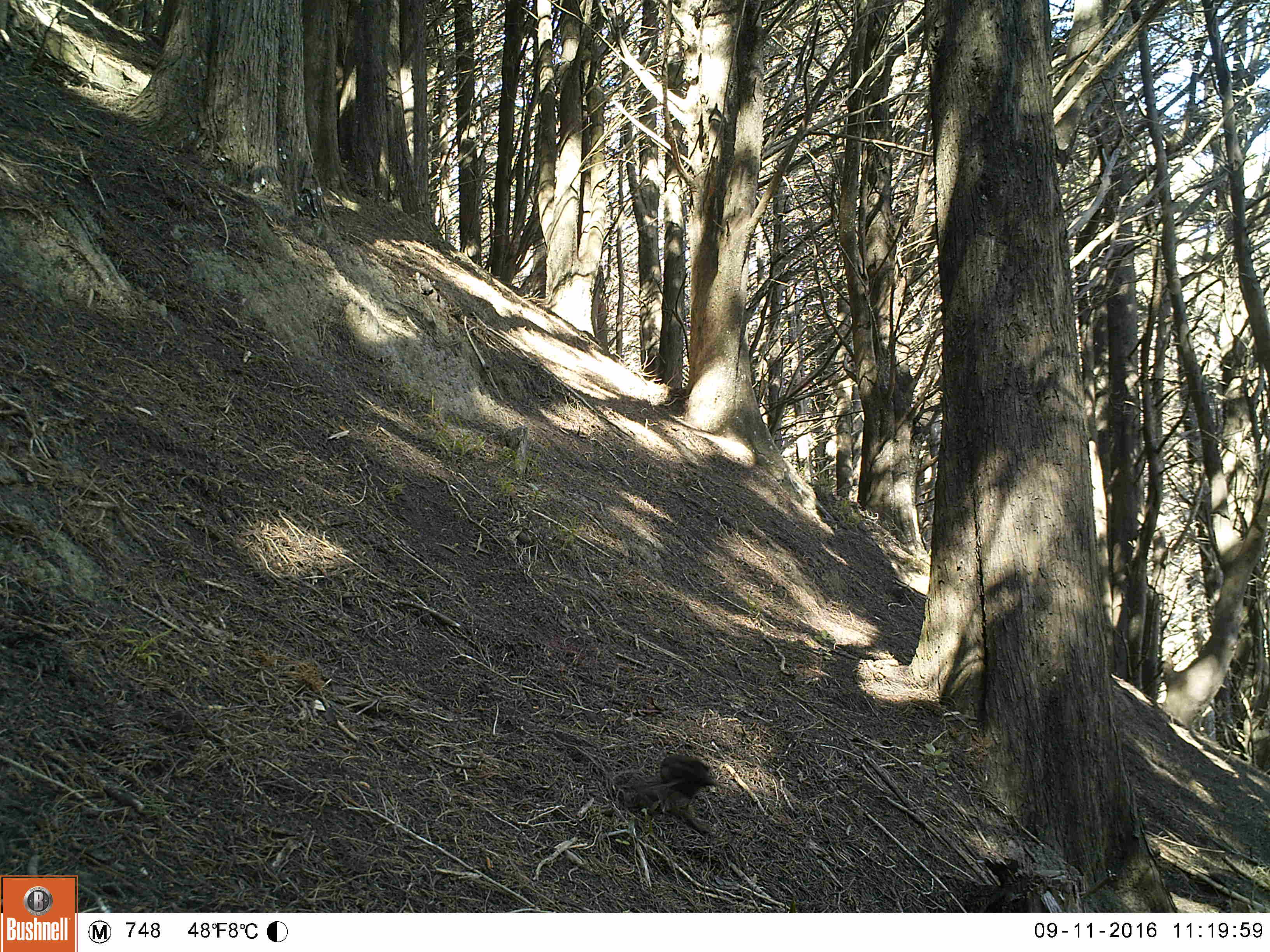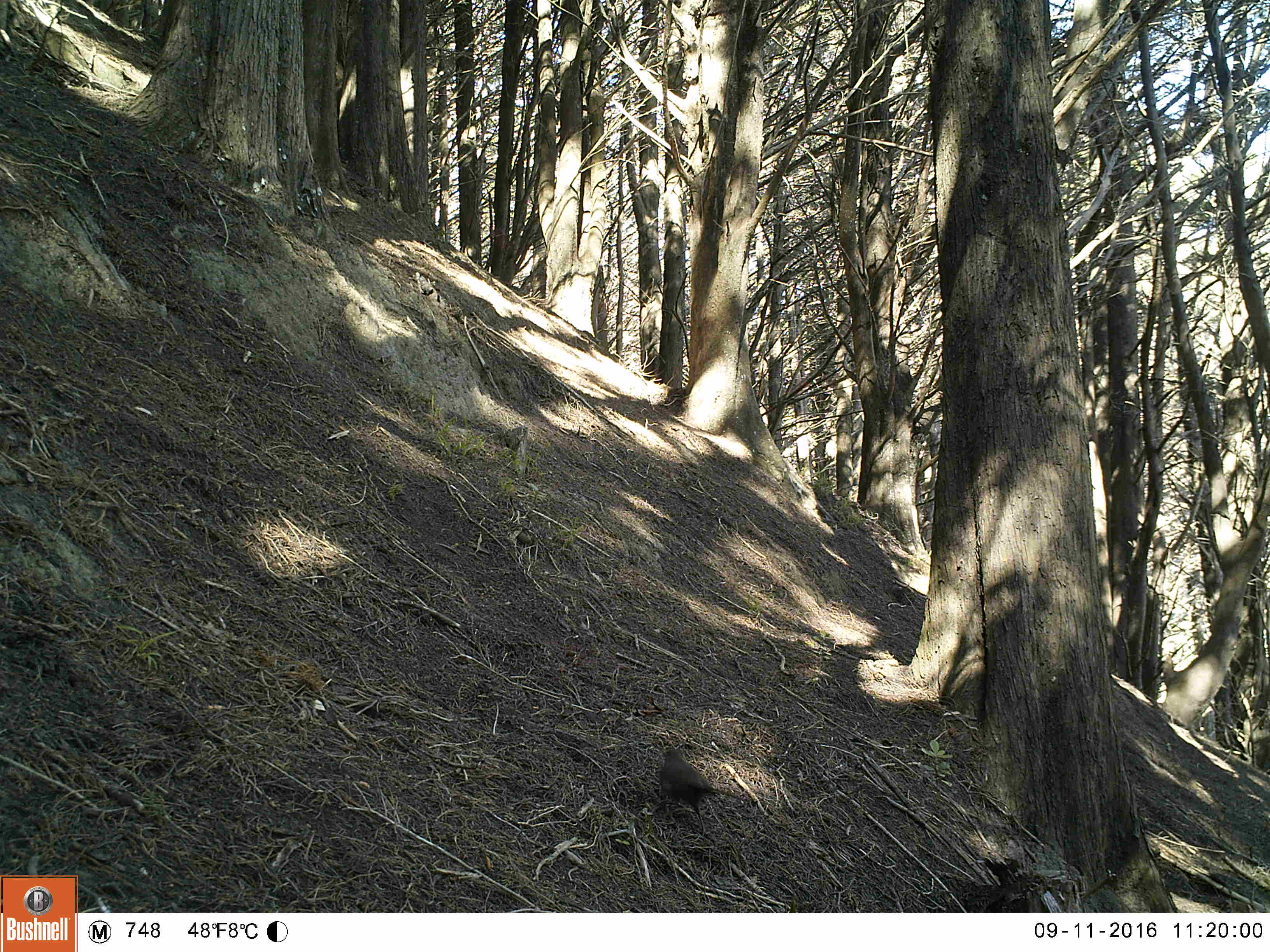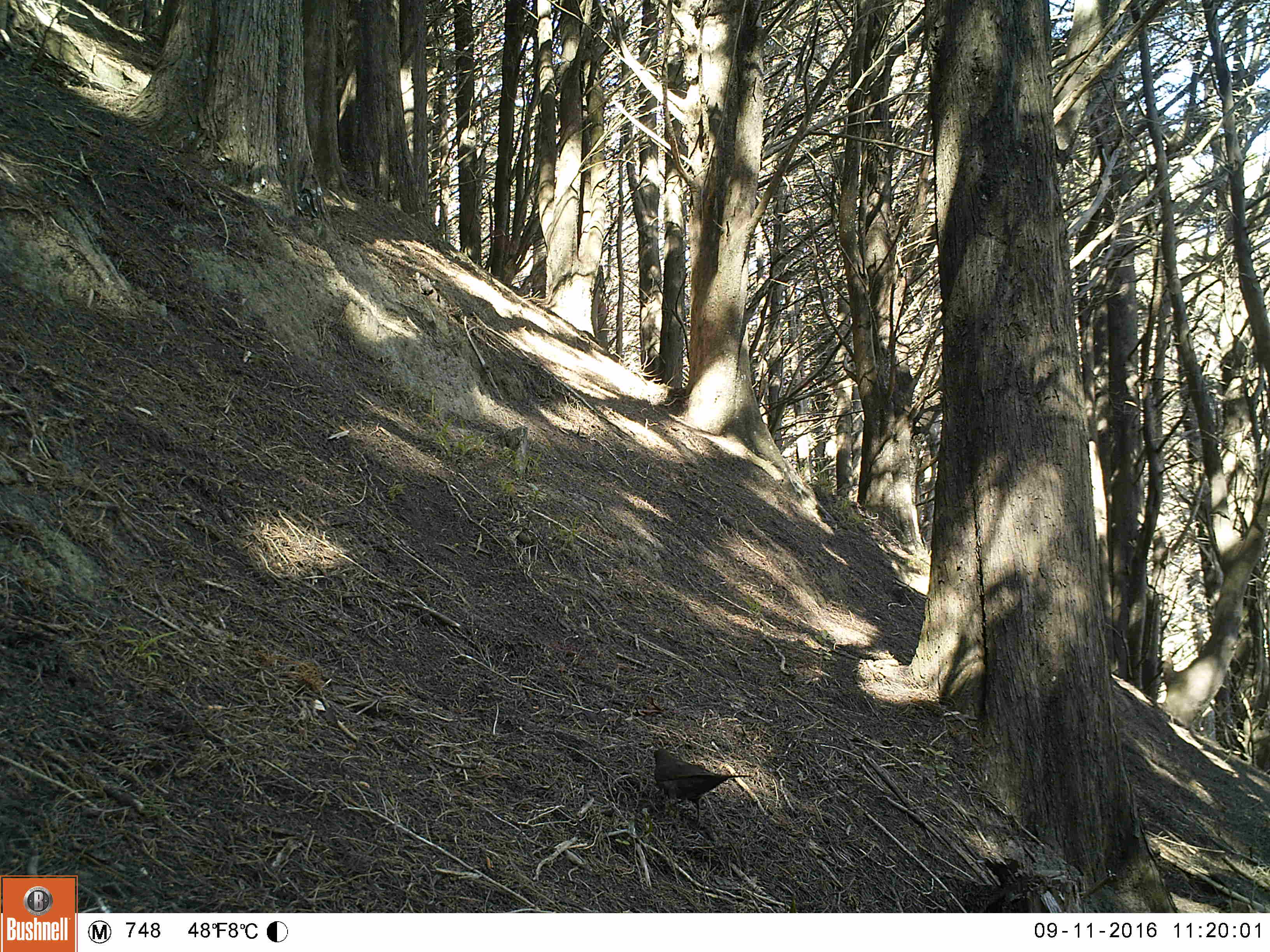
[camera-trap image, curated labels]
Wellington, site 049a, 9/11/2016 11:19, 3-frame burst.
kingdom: Animalia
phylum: Chordata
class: Aves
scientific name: Aves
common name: bird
Bird (Aves).